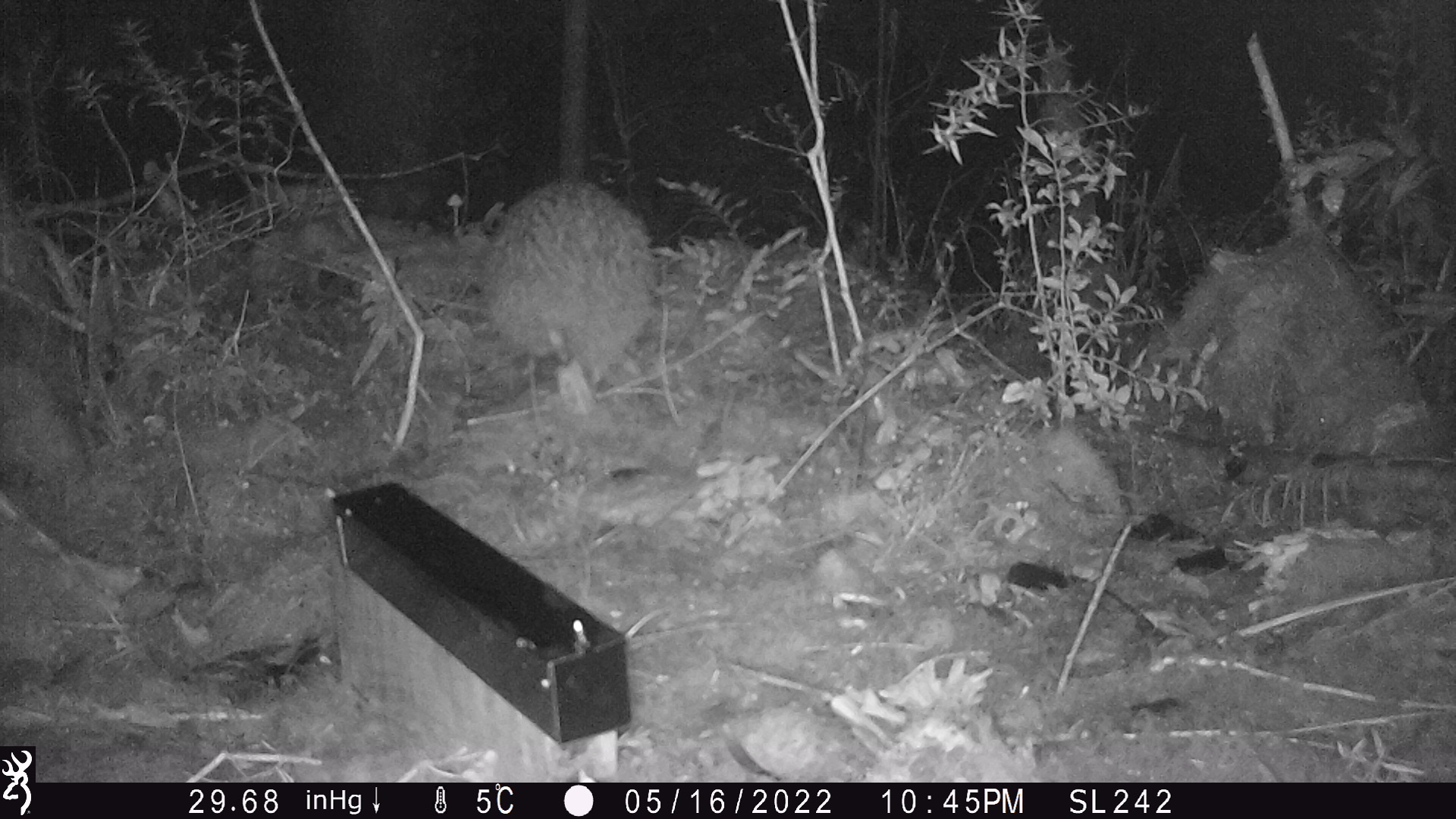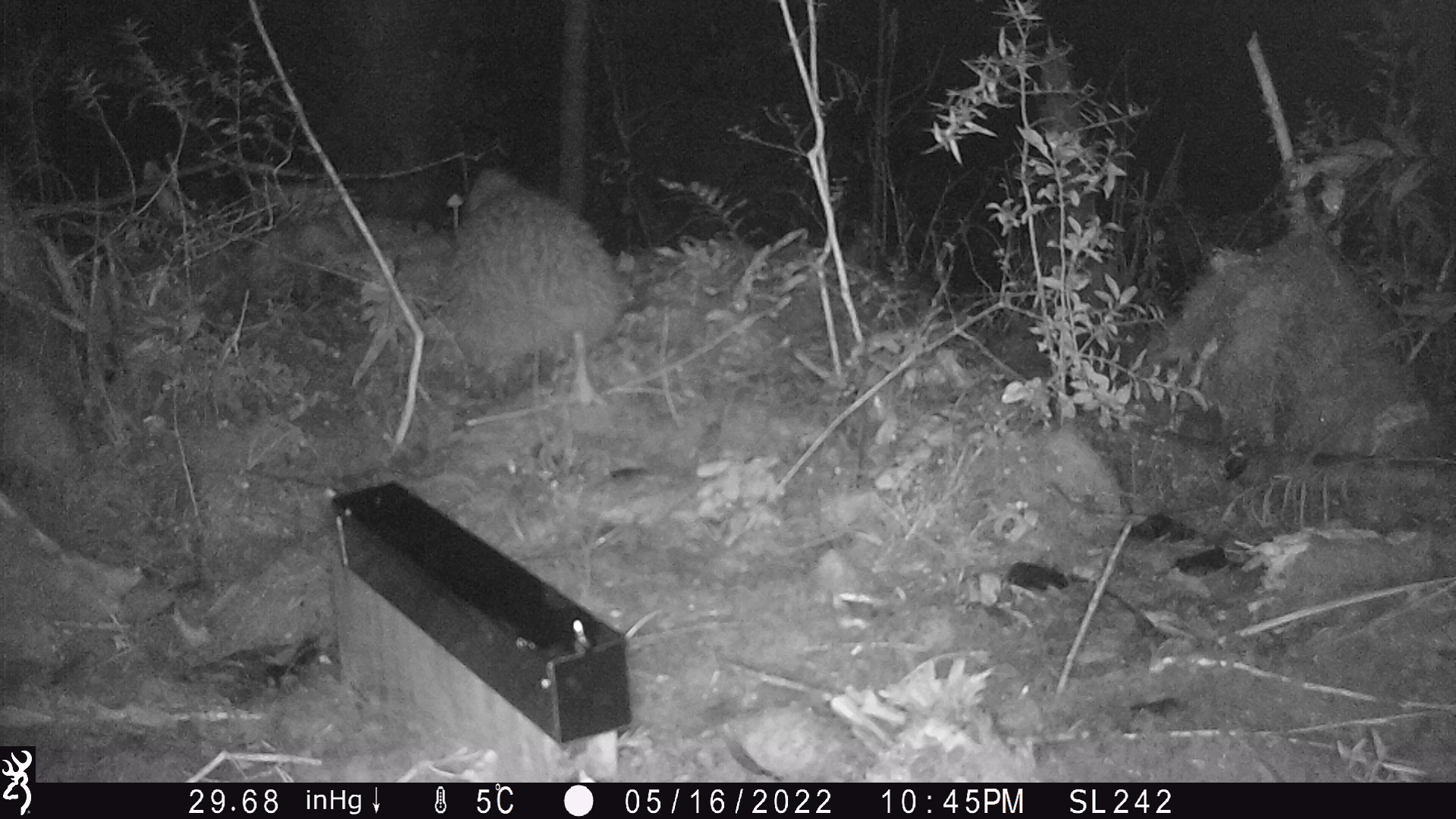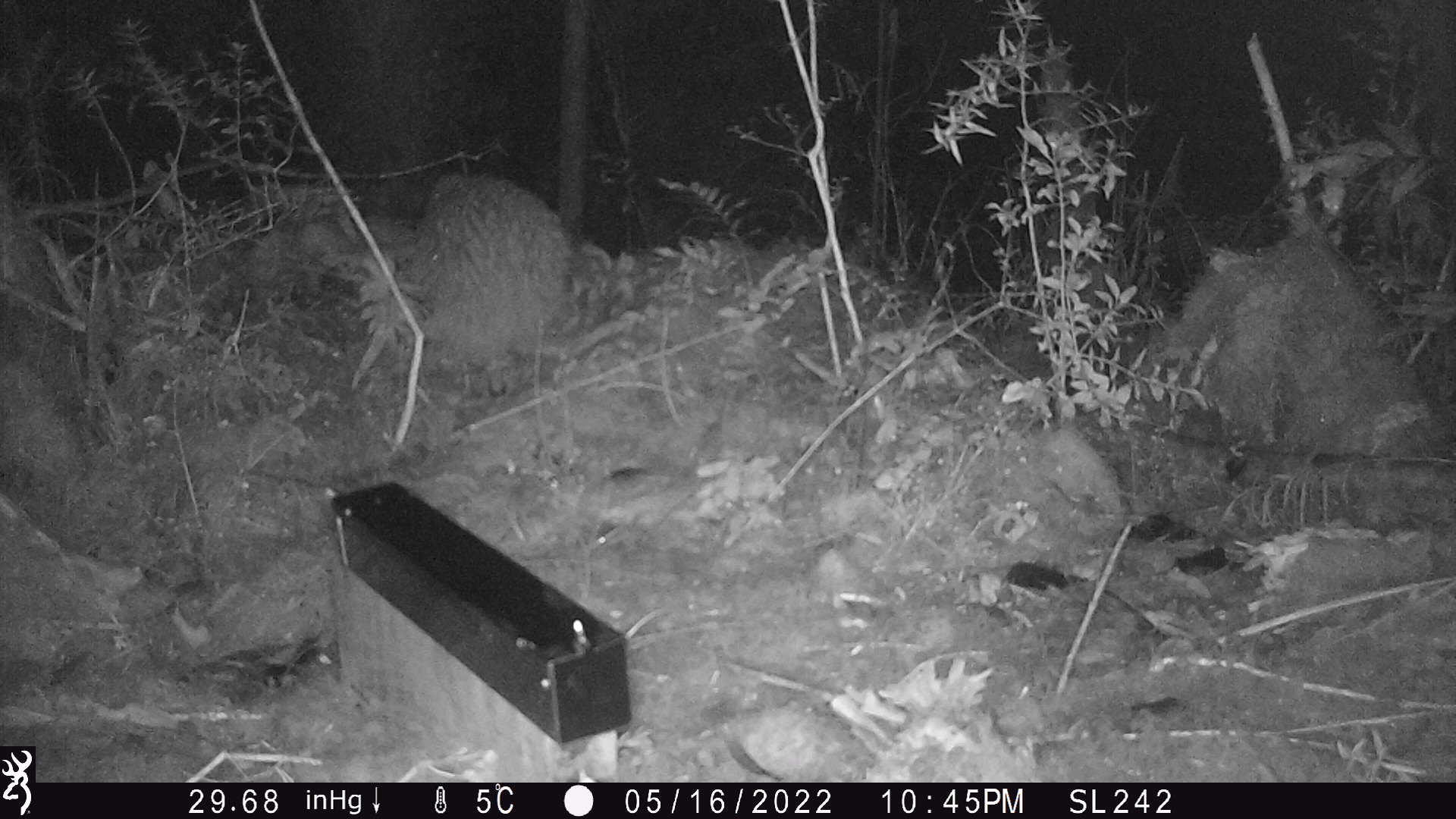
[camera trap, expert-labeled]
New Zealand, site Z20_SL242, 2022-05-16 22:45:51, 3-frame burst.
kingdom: Animalia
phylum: Chordata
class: Aves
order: Apterygiformes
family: Apterygidae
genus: Apteryx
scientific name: Apteryx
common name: kiwi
Kiwi (Apteryx).